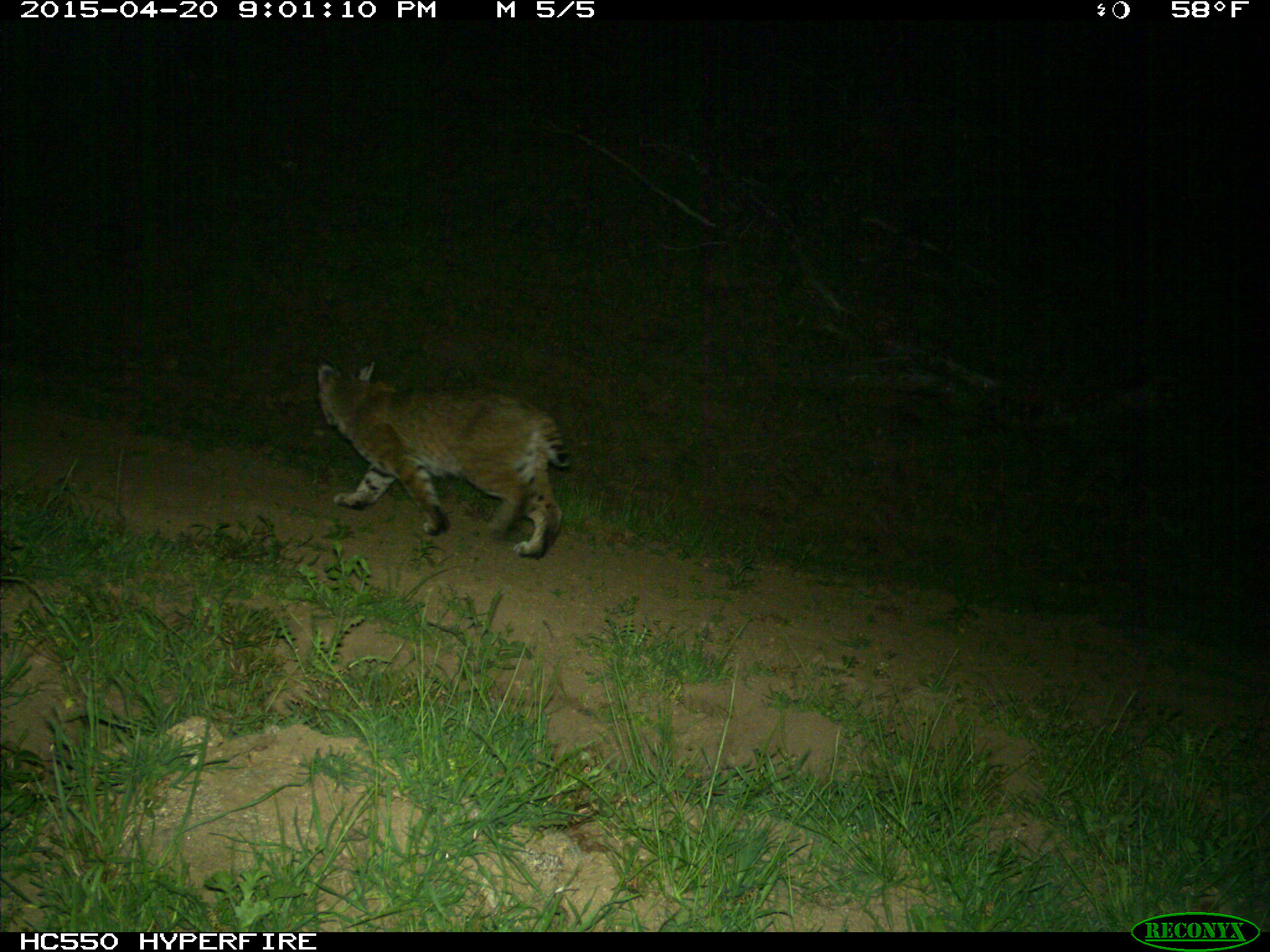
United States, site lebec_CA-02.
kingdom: Animalia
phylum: Chordata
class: Mammalia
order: Carnivora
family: Felidae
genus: Lynx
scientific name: Lynx rufus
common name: bobcat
Lynx rufus (bobcat).